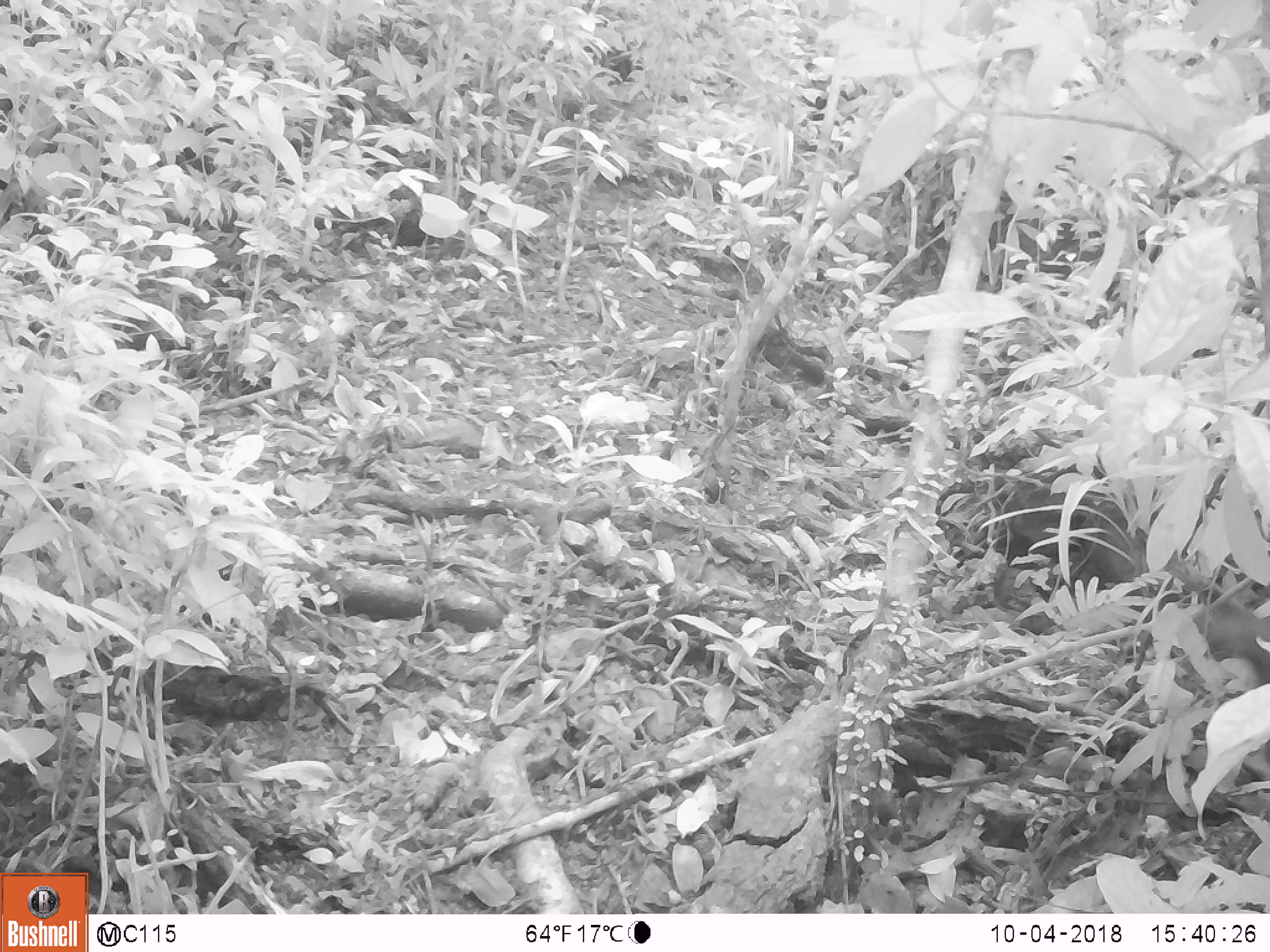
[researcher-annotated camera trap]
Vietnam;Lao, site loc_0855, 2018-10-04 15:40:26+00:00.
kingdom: Animalia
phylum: Chordata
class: Mammalia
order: Rodentia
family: Sciuridae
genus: Dremomys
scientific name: Dremomys rufigenis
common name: red-cheeked squirrel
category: red cheeked squirrel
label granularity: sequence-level